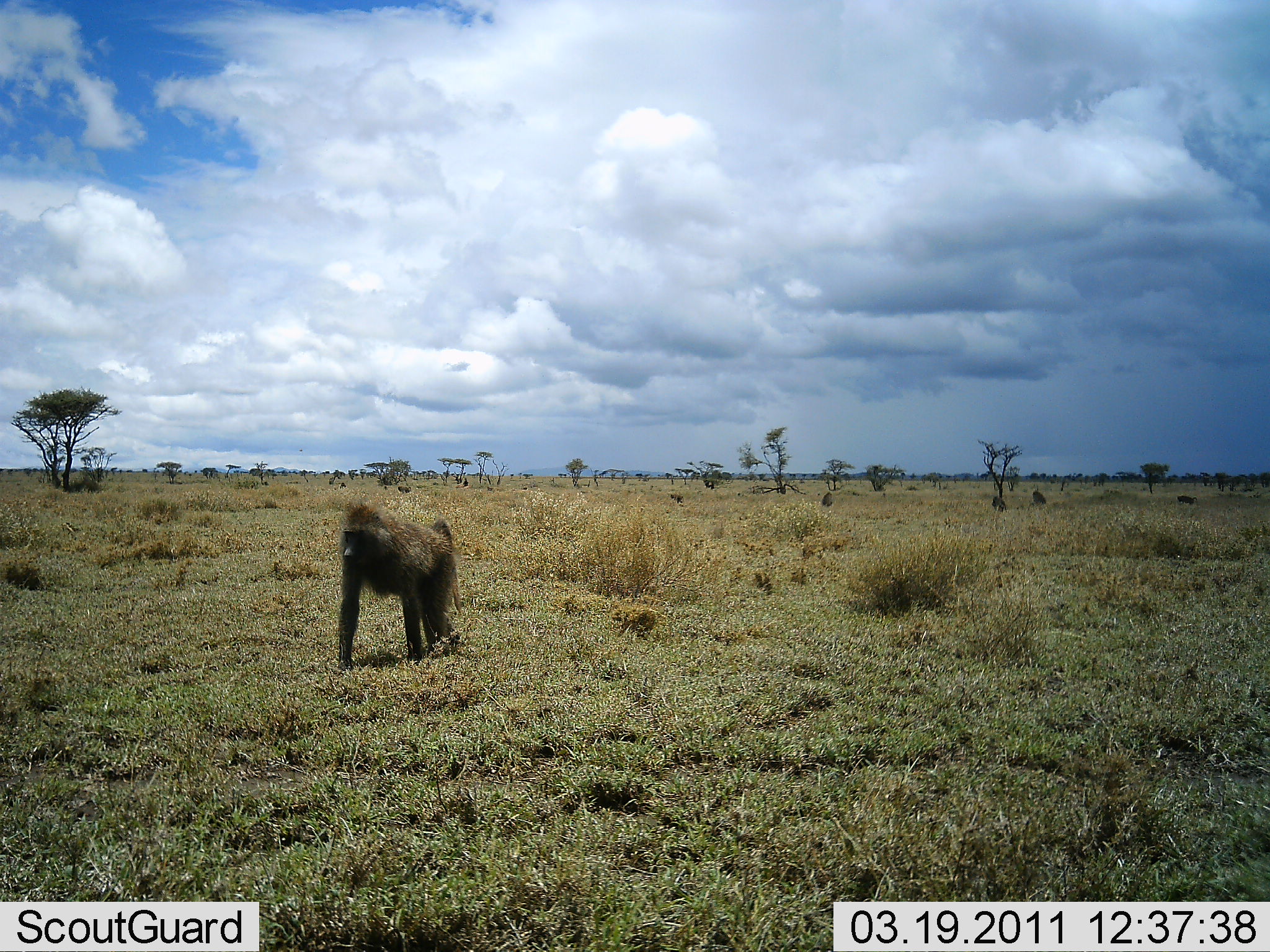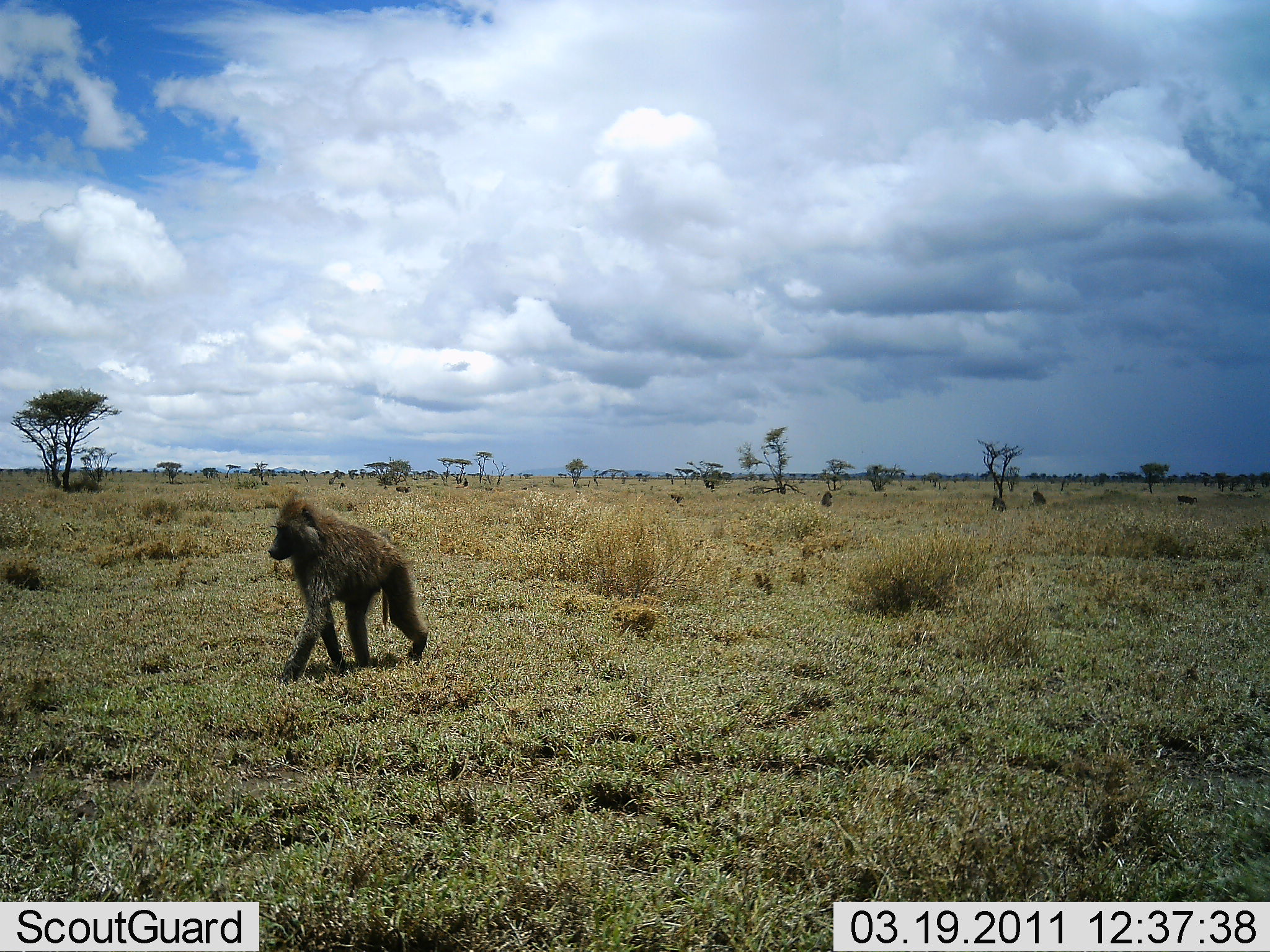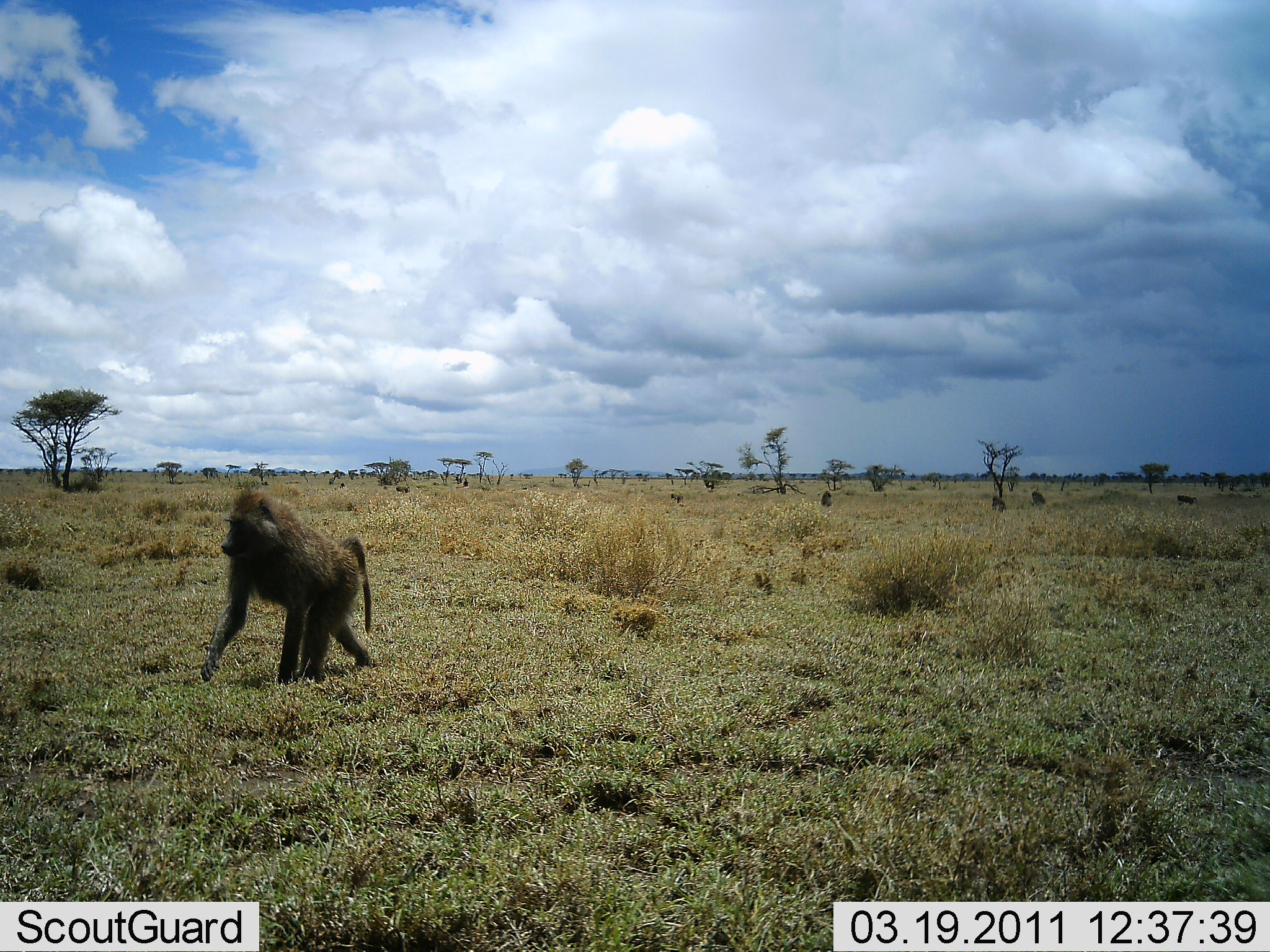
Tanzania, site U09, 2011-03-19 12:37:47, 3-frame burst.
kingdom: Animalia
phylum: Chordata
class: Mammalia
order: Primates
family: Cercopithecidae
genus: Papio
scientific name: Papio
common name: baboon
Baboon (Papio), count 1. Behavior (volunteer vote fractions): standing 0%, resting 10%, moving 100%, interacting 0%. Young present (vote fraction): 0%. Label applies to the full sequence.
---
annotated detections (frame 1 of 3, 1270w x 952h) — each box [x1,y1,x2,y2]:
animal: [332,500,467,672]; [991,495,1007,512]; [1031,489,1047,505]; [1178,494,1198,505]; [821,491,834,507]; [671,492,684,504]; [397,485,412,495]; [339,482,346,489]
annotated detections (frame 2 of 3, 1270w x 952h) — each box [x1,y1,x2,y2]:
animal: [267,489,431,684]; [992,495,1007,512]; [1032,490,1047,506]; [1177,494,1198,505]; [822,490,834,507]; [669,493,685,504]; [396,485,412,494]; [338,482,347,489]; [882,492,888,498]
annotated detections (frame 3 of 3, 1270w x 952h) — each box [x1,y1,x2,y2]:
animal: [200,485,378,684]; [991,495,1007,513]; [1029,491,1046,507]; [1177,494,1198,505]; [820,490,833,507]; [671,493,684,504]; [396,485,411,494]; [463,477,470,487]